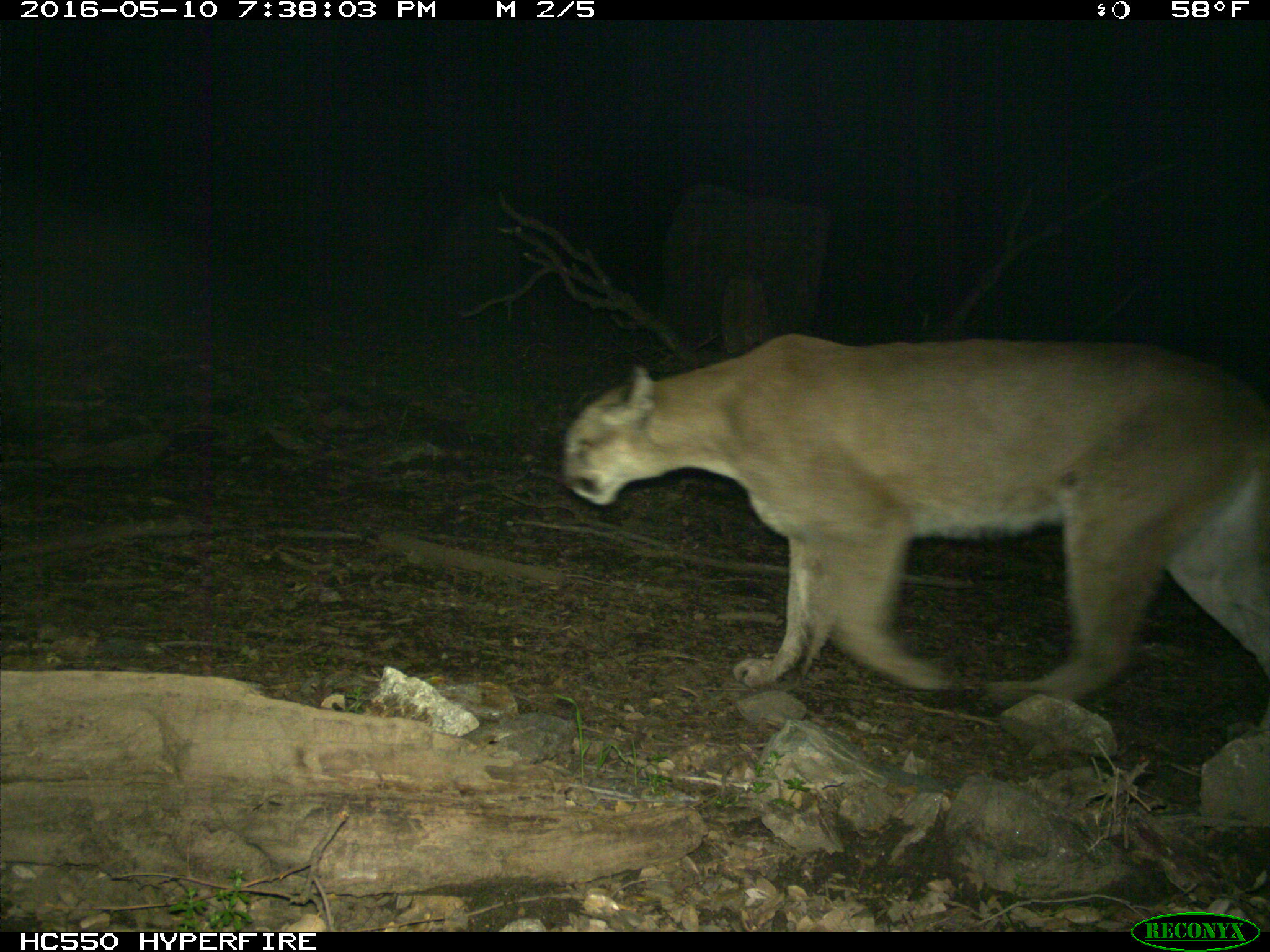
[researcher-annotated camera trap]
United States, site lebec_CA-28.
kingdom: Animalia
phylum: Chordata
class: Mammalia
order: Carnivora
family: Felidae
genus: Puma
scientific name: Puma concolor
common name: mountain lion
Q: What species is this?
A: Puma concolor (mountain lion).